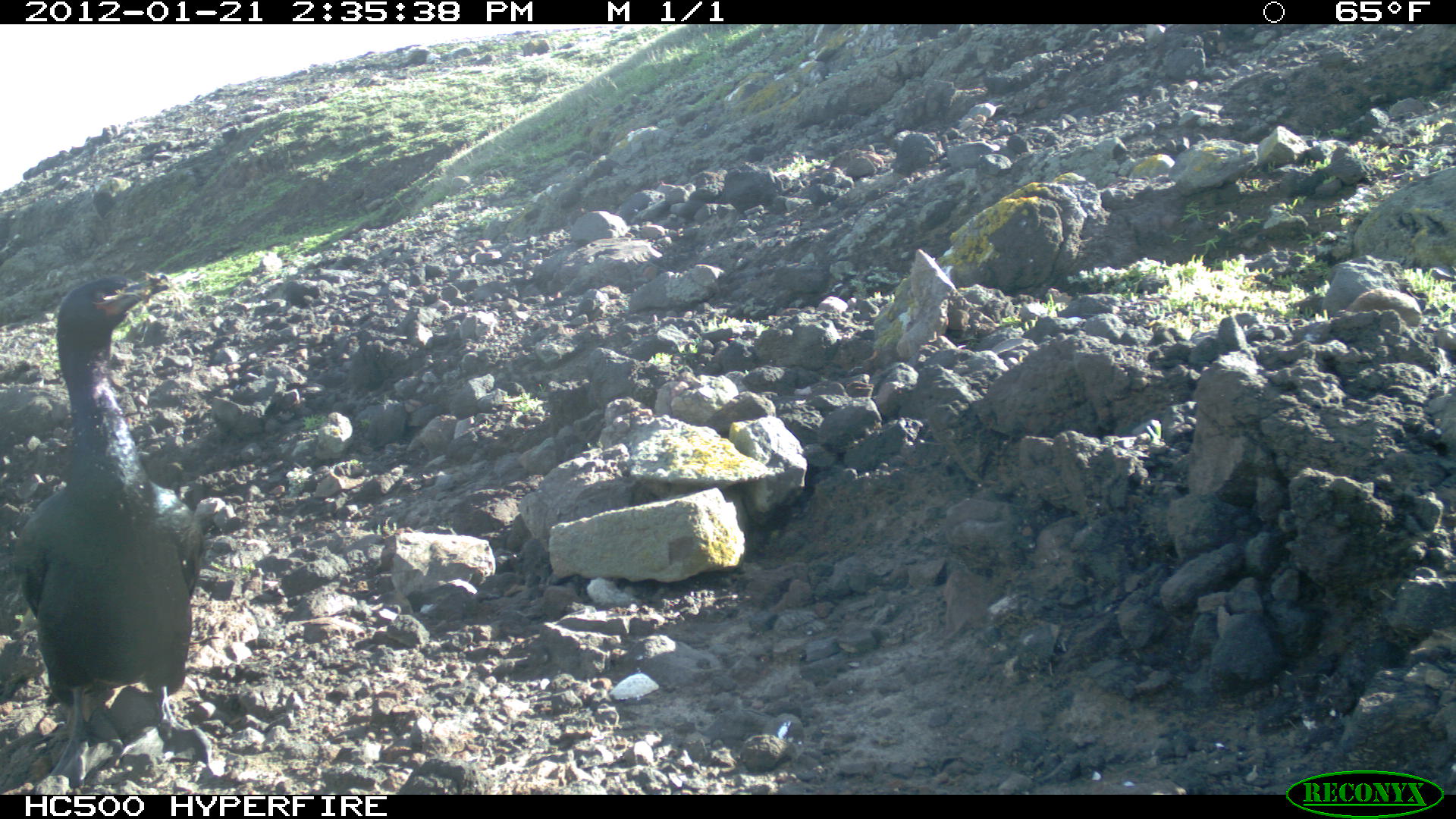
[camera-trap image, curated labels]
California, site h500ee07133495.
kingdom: Animalia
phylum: Chordata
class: Aves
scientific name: Aves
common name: bird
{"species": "bird (Aves)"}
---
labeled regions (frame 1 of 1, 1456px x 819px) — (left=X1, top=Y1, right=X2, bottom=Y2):
bird: (left=2, top=278, right=225, bottom=780)